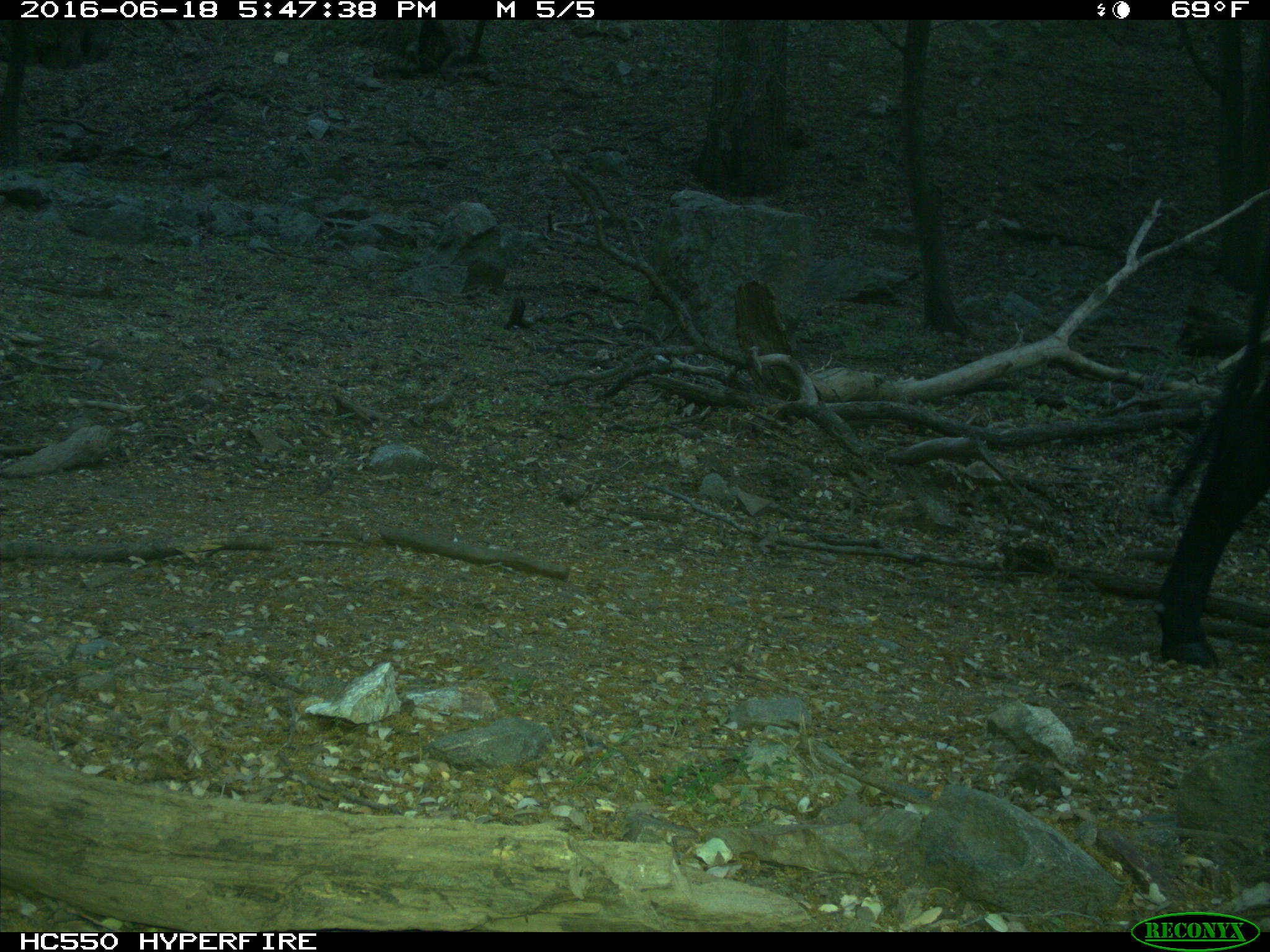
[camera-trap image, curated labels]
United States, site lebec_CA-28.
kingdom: Animalia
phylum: Chordata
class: Mammalia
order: Artiodactyla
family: Bovidae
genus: Bos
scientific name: Bos taurus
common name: domestic cow